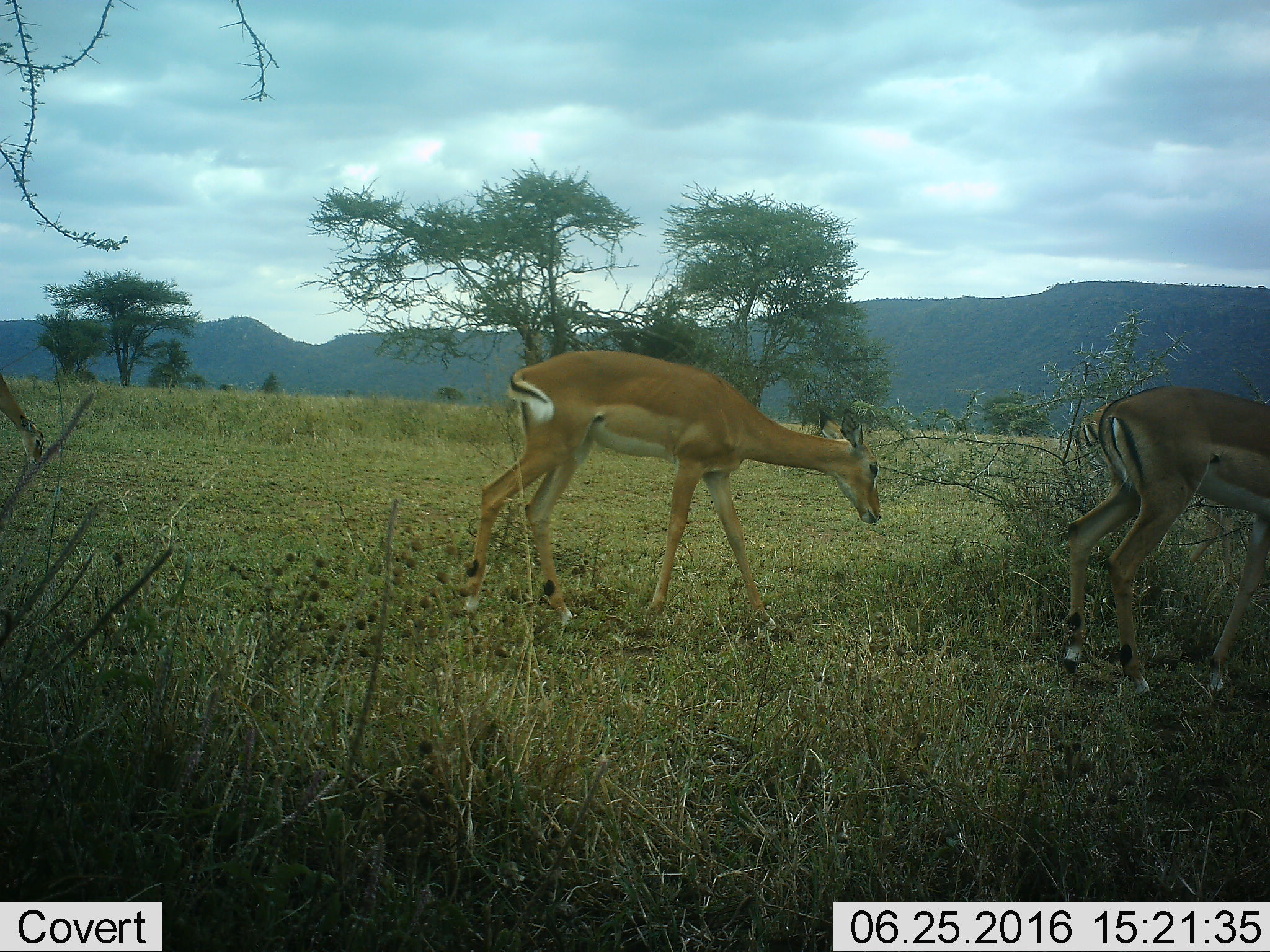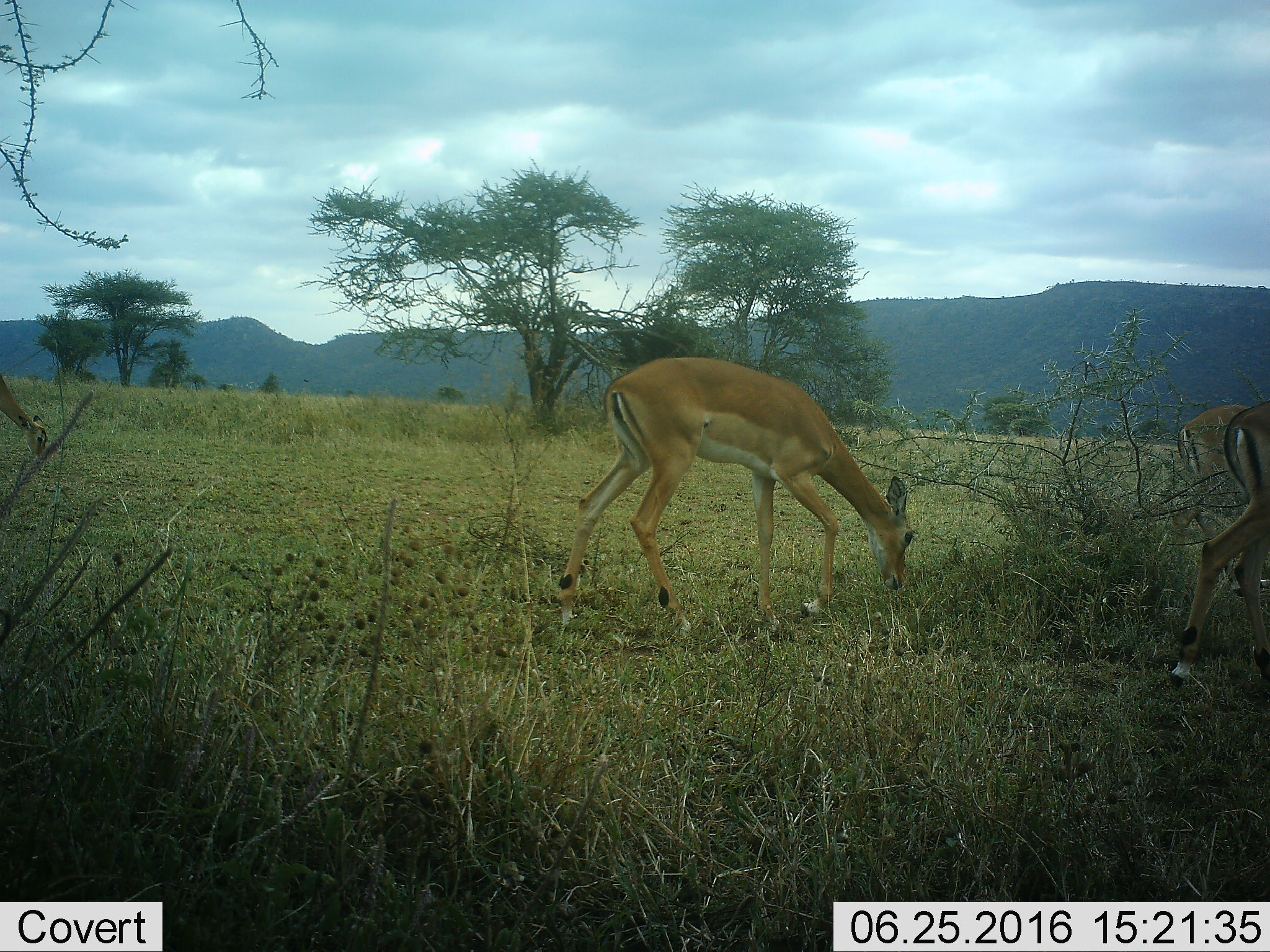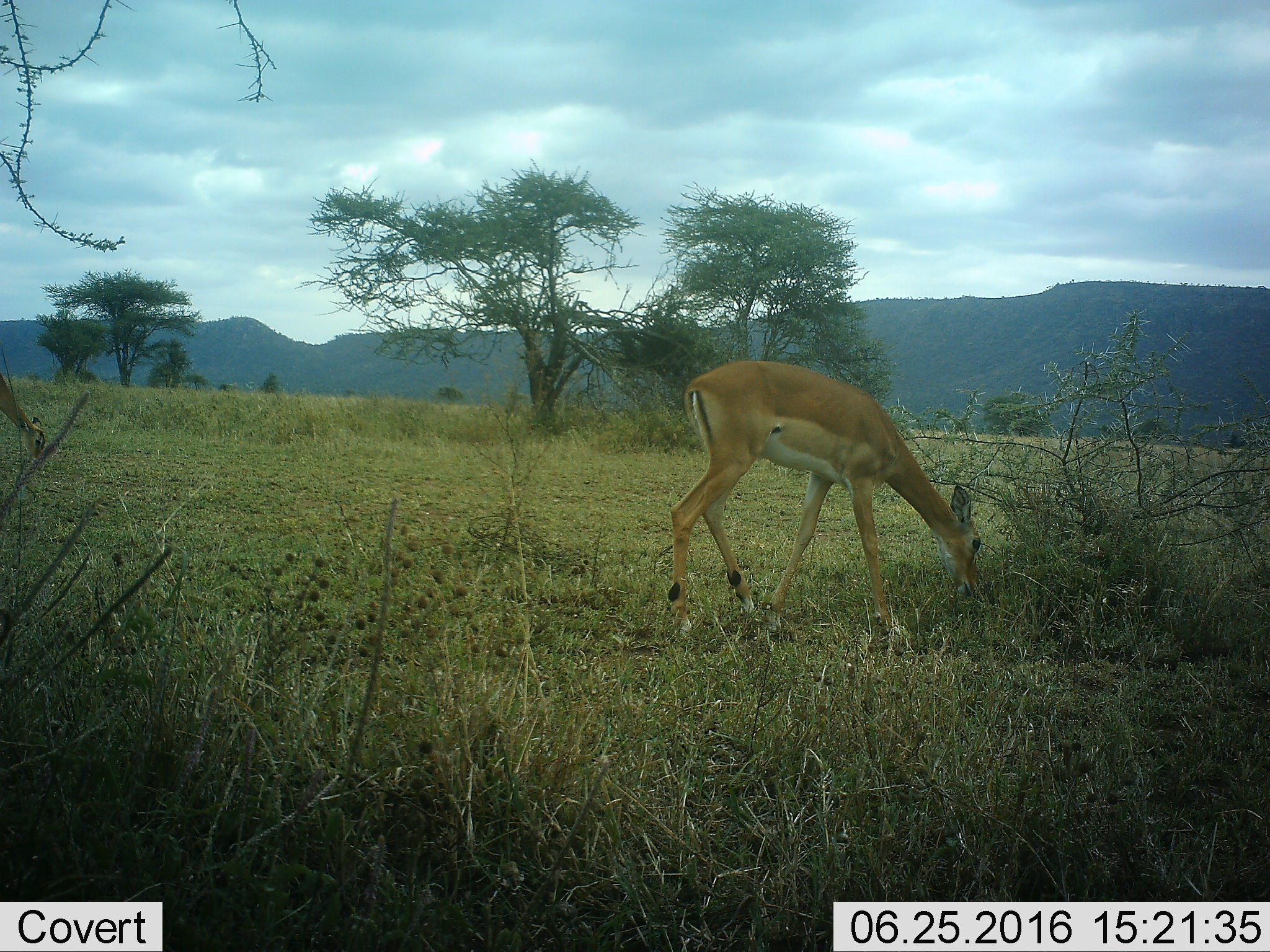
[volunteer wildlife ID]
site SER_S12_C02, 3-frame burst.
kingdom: Animalia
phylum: Chordata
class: Mammalia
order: Artiodactyla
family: Bovidae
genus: Aepyceros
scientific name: Aepyceros melampus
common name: impala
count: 4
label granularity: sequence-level